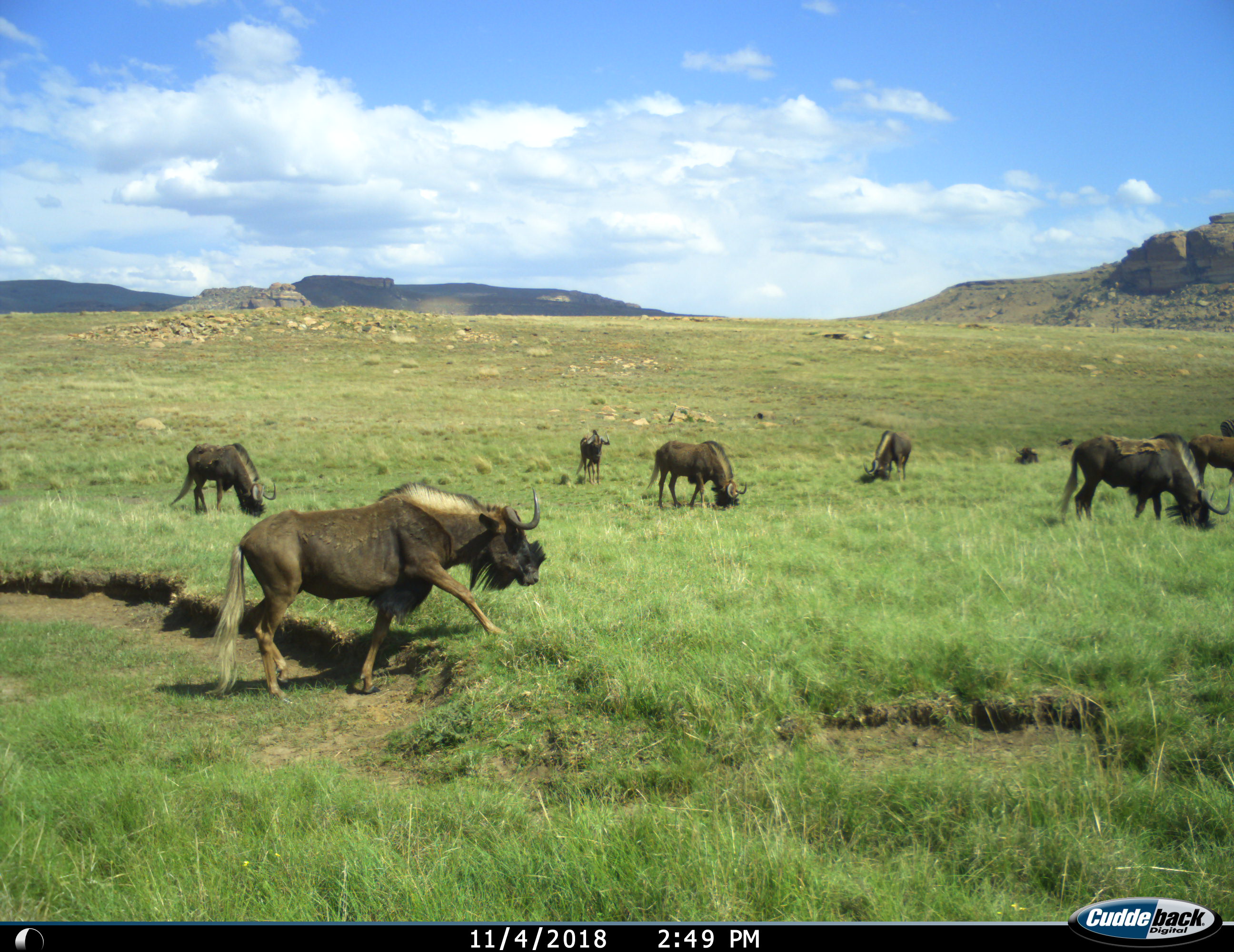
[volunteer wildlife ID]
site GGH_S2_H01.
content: unidentified animal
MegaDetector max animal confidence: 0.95